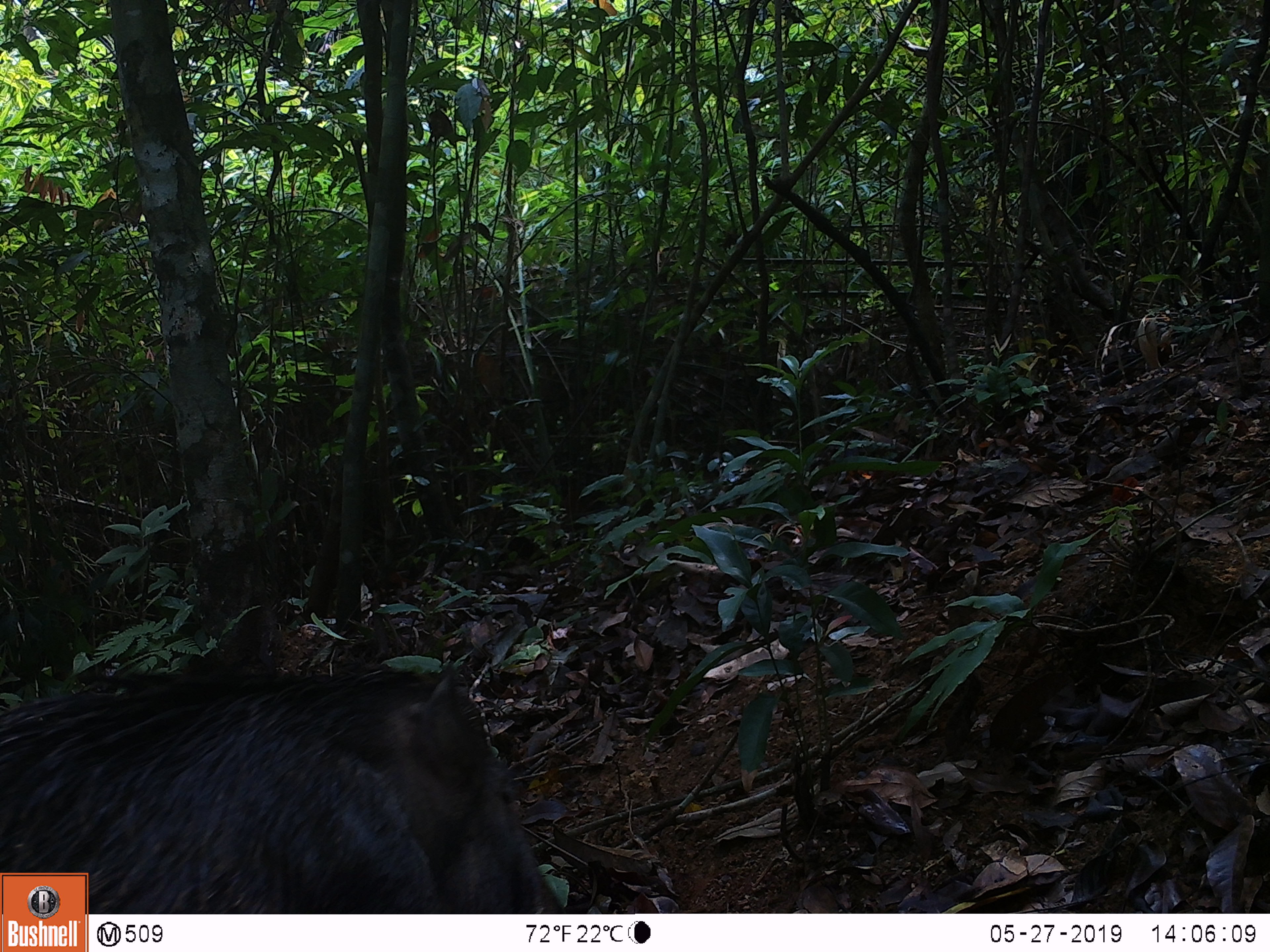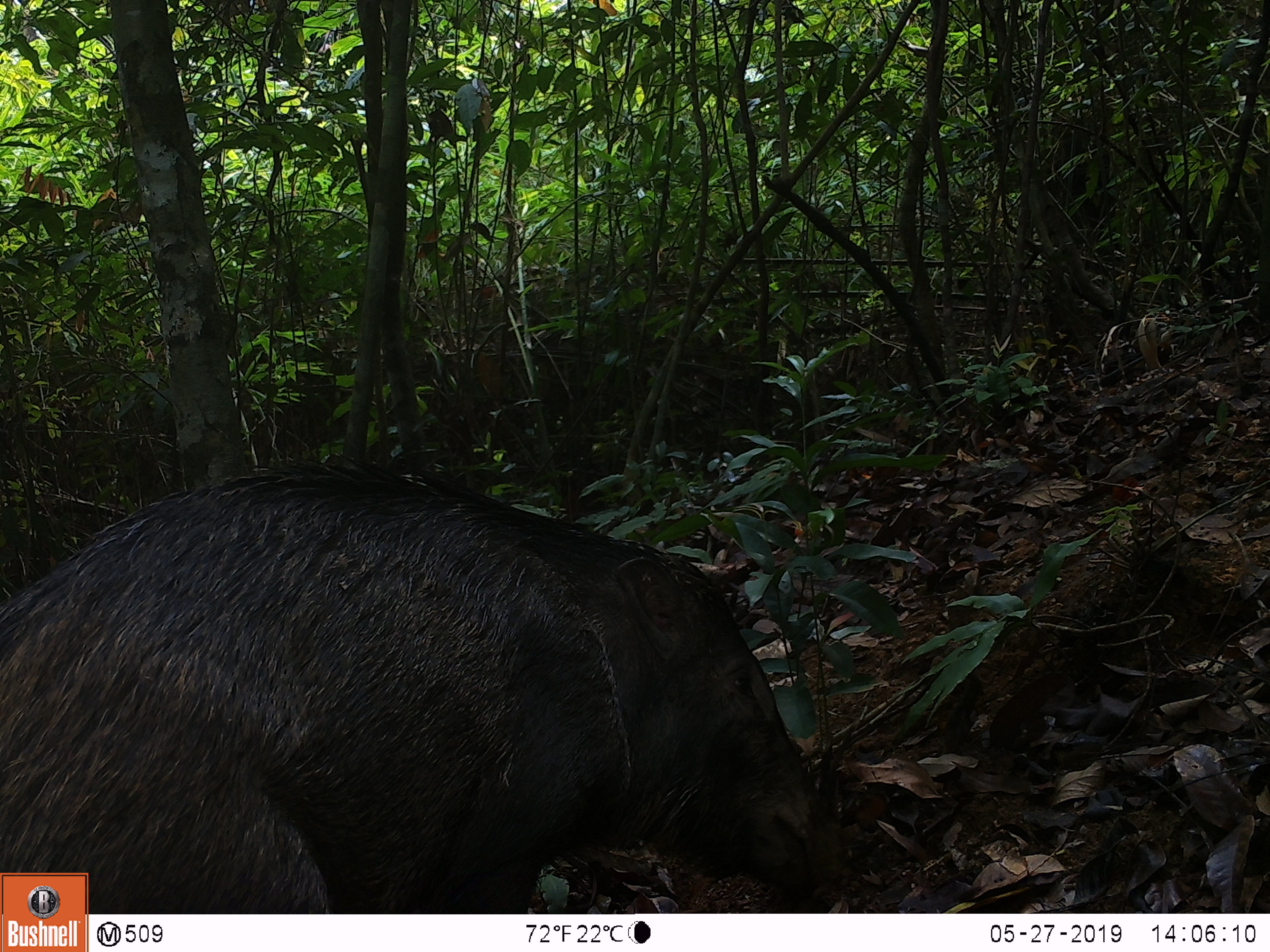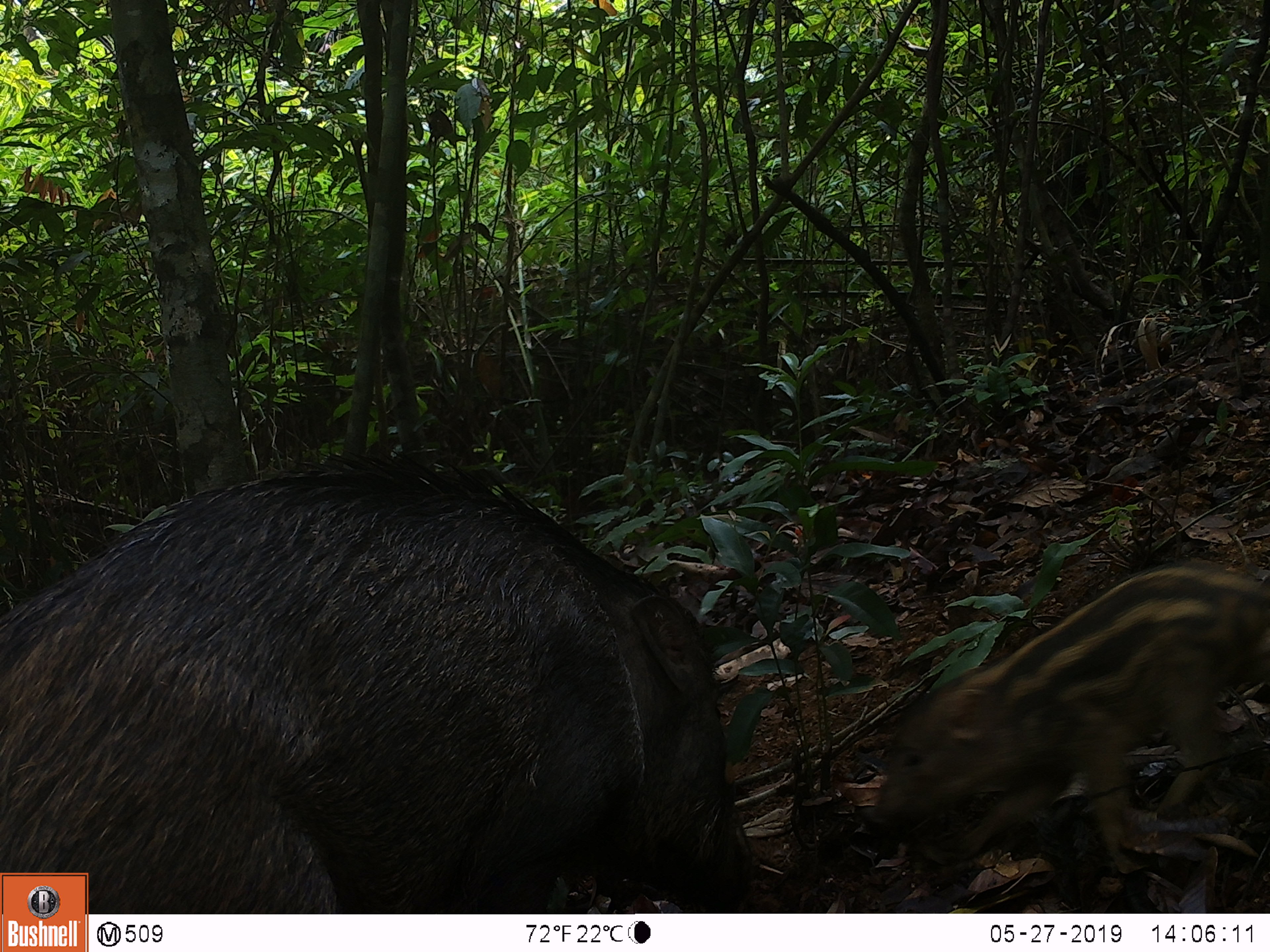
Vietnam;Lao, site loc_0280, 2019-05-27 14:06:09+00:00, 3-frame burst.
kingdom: Animalia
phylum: Chordata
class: Mammalia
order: Artiodactyla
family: Suidae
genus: Sus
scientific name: Sus scrofa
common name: eurasian wild pig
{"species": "eurasian wild pig (Sus scrofa)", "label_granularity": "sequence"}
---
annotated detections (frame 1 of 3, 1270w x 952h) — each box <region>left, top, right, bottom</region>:
eurasian wild pig: <region>0, 658, 564, 913</region>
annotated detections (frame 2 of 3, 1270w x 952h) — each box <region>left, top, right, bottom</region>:
eurasian wild pig: <region>0, 451, 843, 912</region>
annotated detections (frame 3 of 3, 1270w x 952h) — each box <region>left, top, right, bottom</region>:
eurasian wild pig: <region>0, 448, 754, 913</region>; <region>860, 556, 1270, 877</region>